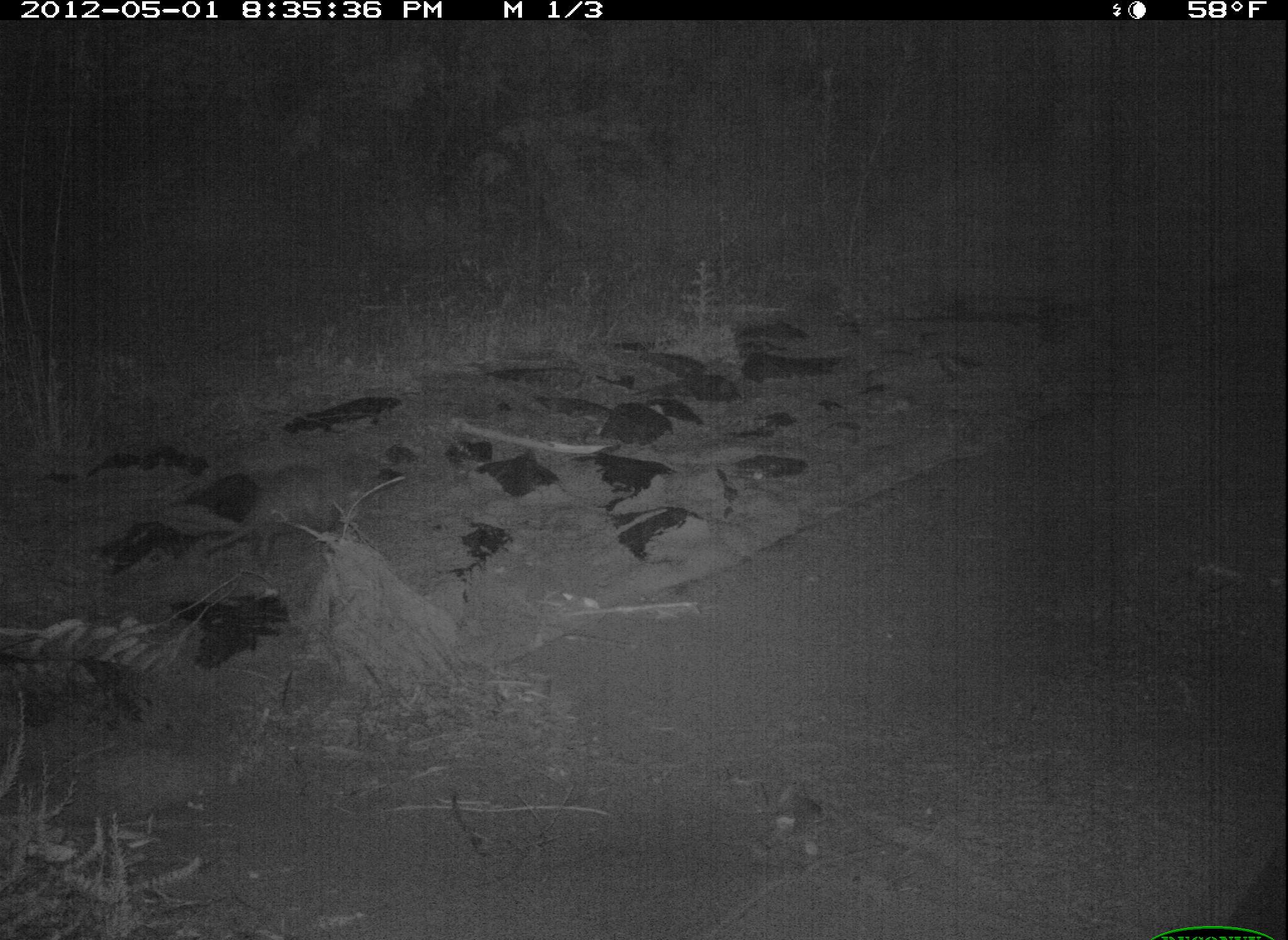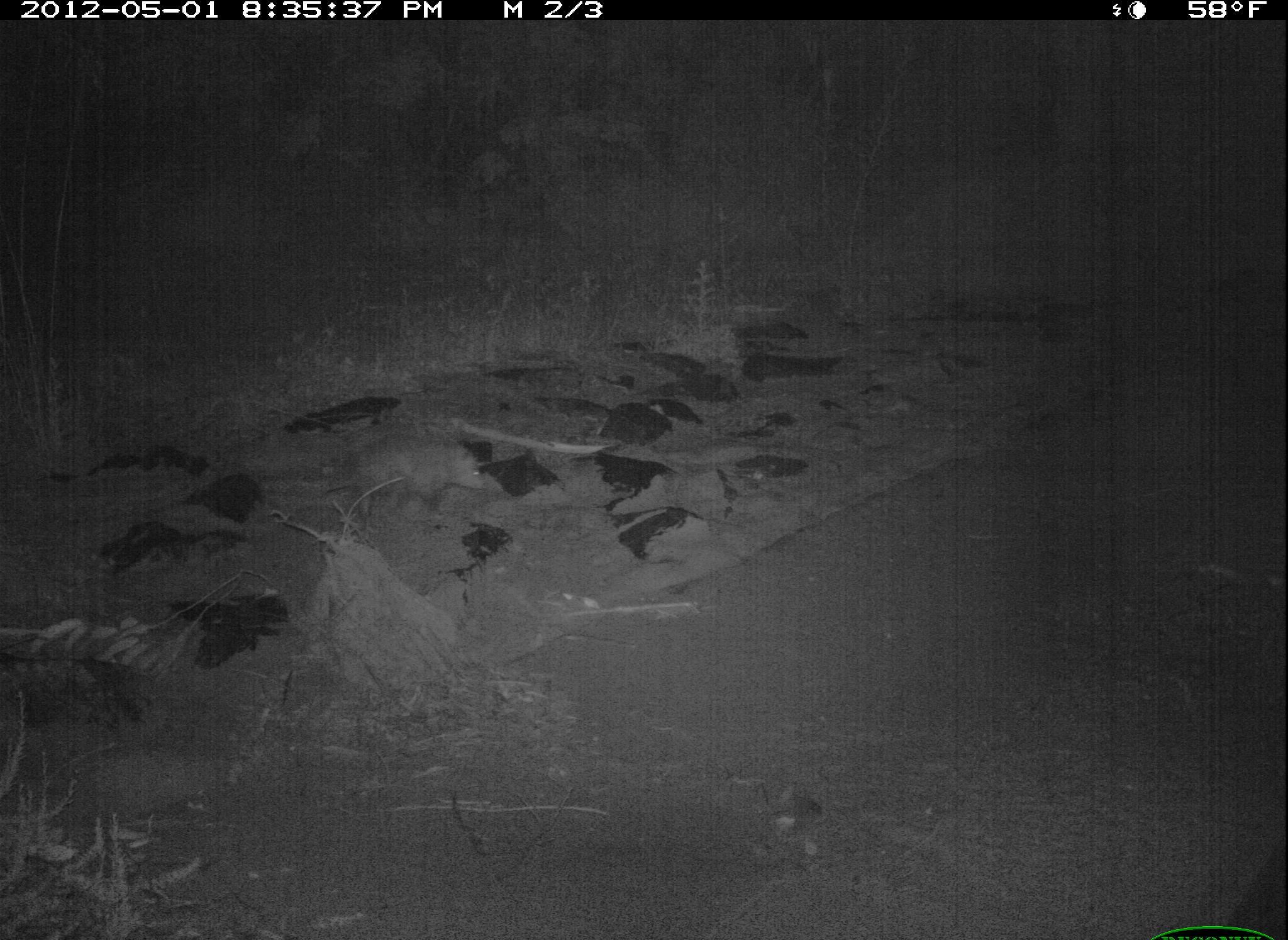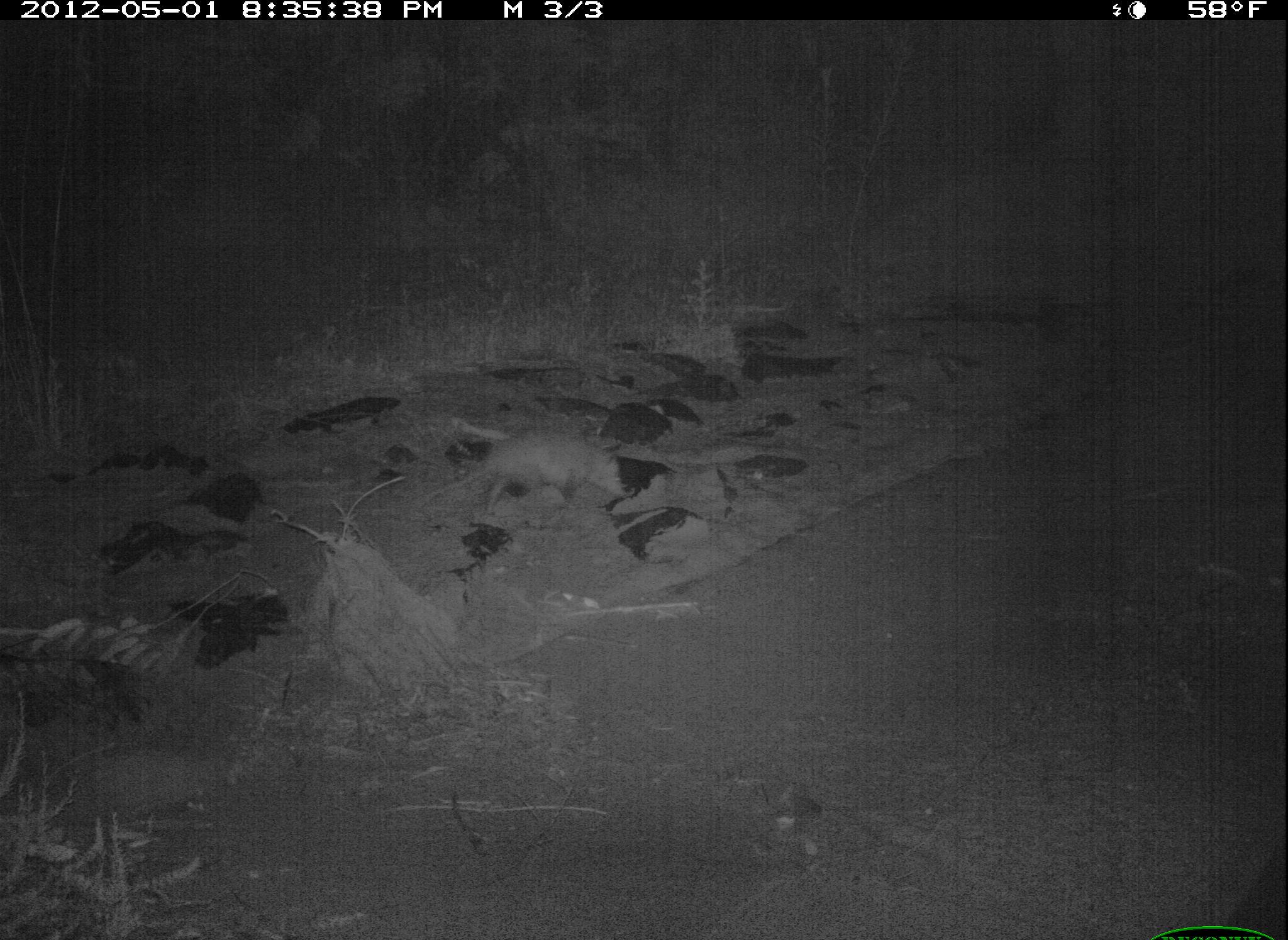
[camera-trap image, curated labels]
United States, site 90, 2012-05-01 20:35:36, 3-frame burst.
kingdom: Animalia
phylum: Chordata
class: Mammalia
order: Didelphimorphia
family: Didelphidae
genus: Didelphis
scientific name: Didelphis virginiana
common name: virginia opossum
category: opossum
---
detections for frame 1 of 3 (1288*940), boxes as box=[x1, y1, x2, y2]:
opossum: box=[192, 445, 370, 588]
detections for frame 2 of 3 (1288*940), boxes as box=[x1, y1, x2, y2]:
opossum: box=[308, 424, 512, 538]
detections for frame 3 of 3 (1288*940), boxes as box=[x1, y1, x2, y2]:
opossum: box=[407, 399, 663, 540]